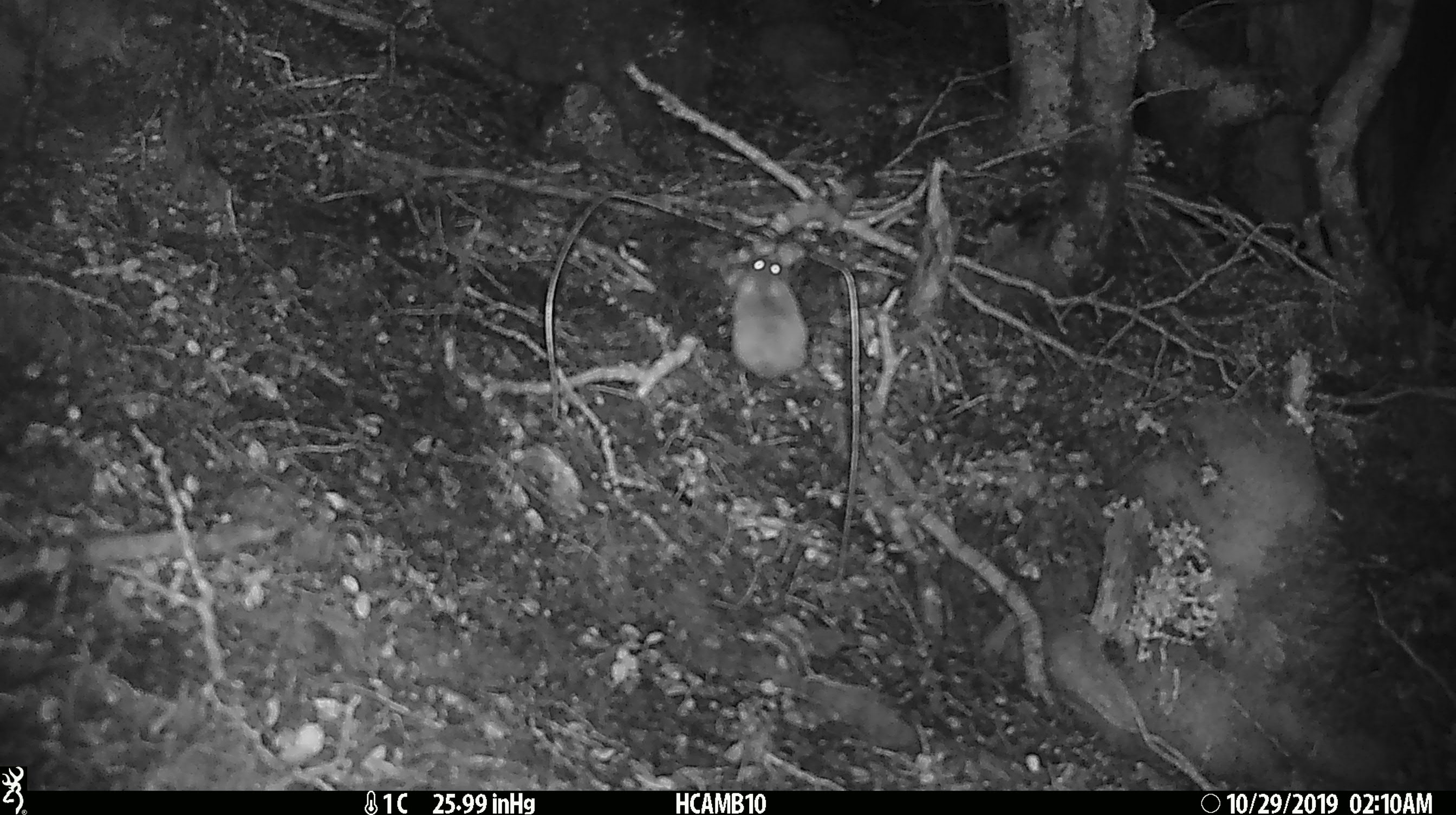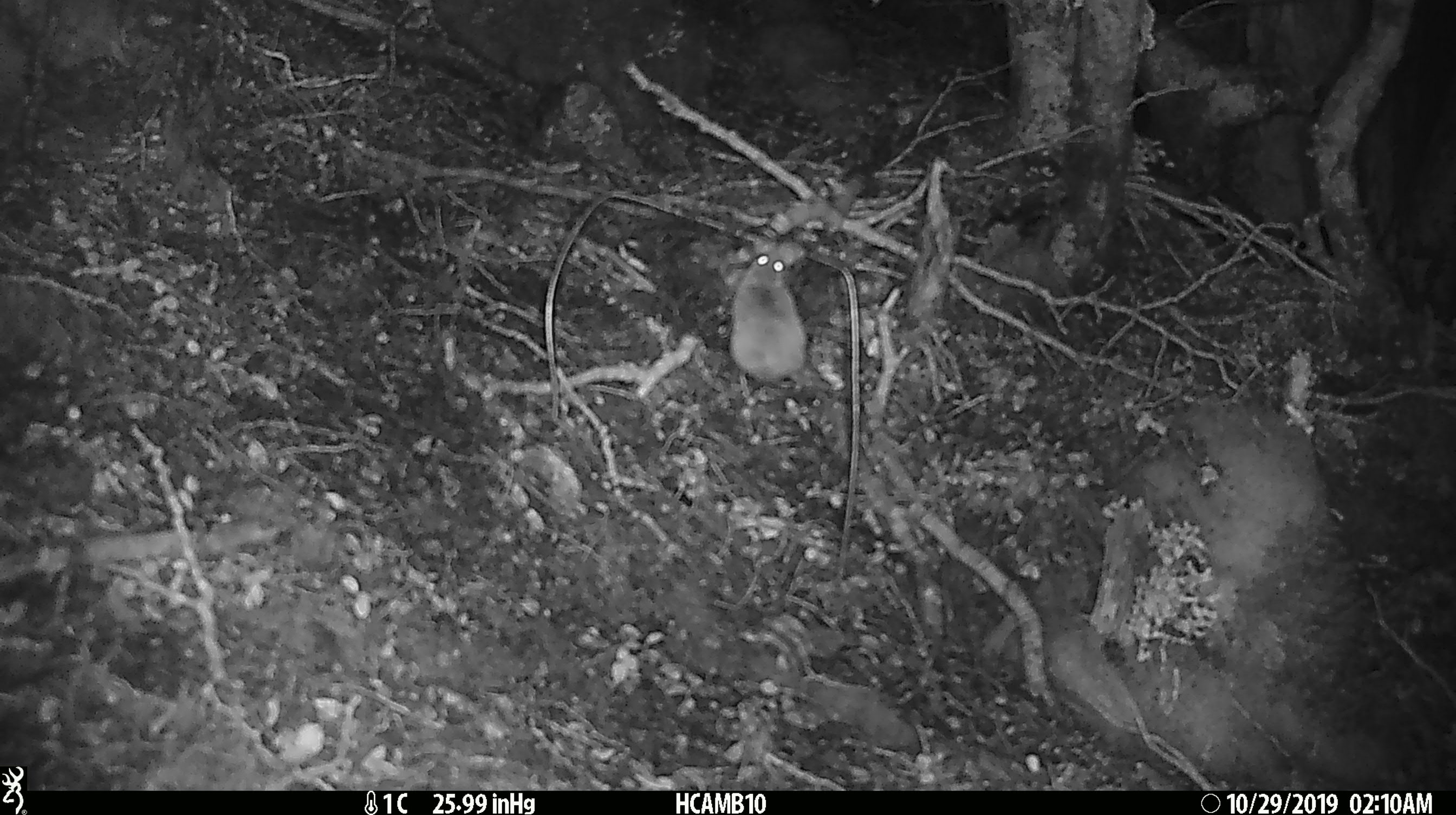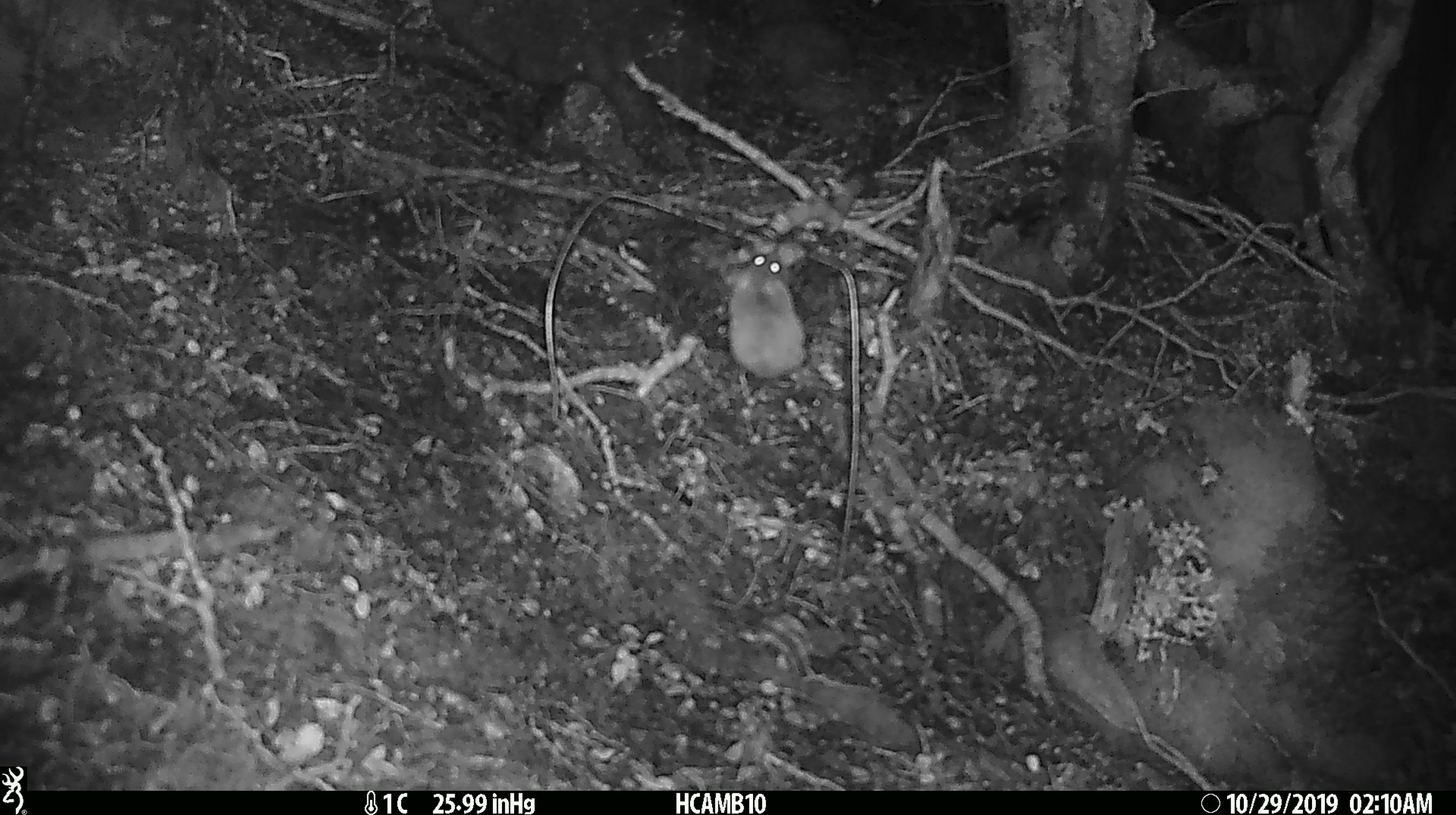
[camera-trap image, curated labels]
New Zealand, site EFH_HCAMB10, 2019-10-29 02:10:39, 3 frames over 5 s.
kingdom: Animalia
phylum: Chordata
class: Mammalia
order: Rodentia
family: Muridae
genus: Mus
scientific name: Mus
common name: mouse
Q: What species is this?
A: Mouse (Mus).